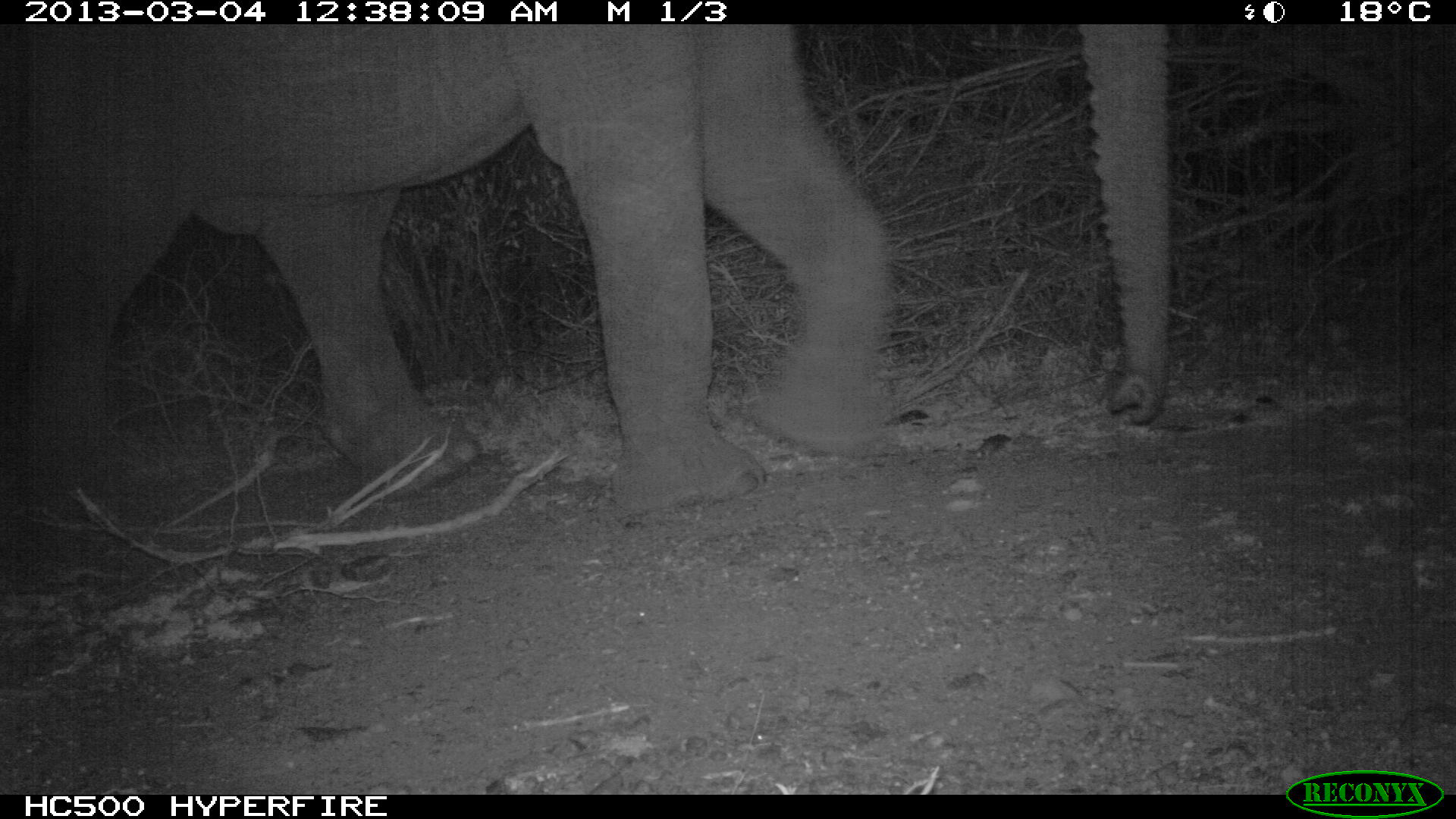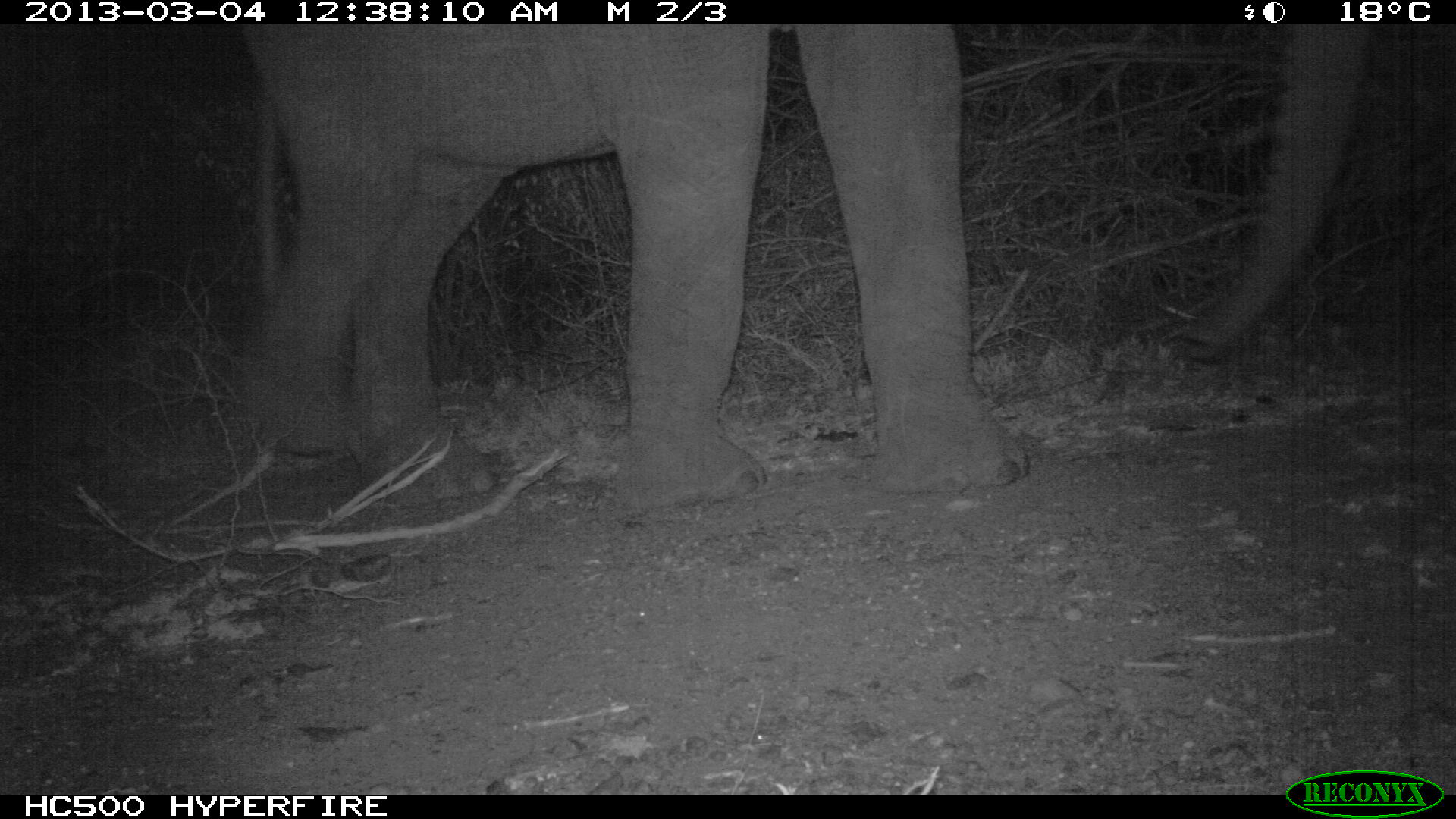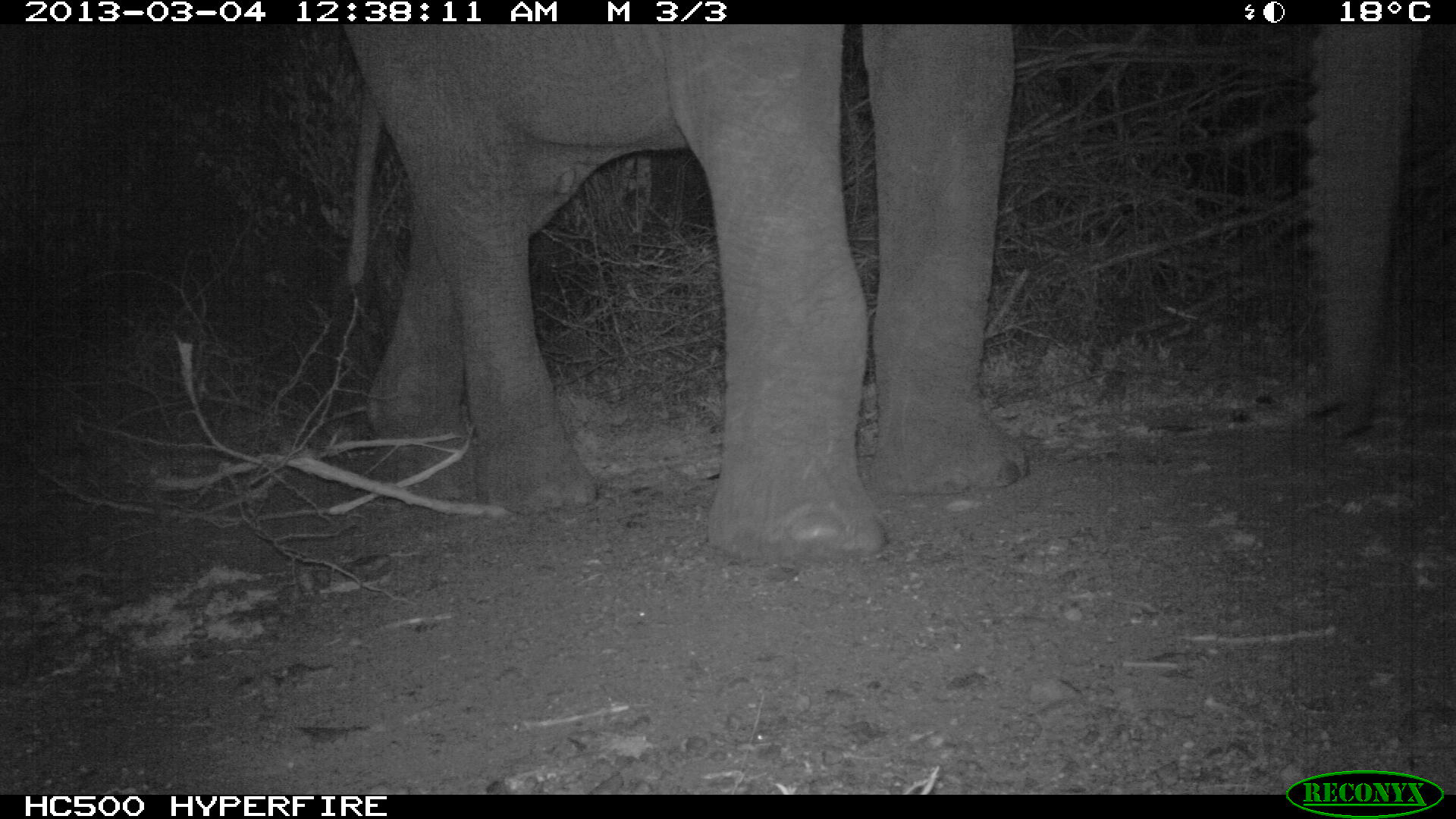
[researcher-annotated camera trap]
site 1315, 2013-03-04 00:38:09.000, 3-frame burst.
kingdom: Animalia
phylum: Chordata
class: Mammalia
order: Proboscidea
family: Elephantidae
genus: Loxodonta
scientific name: Loxodonta africana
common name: african bush elephant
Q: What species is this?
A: Loxodonta africana (african bush elephant).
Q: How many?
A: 1.